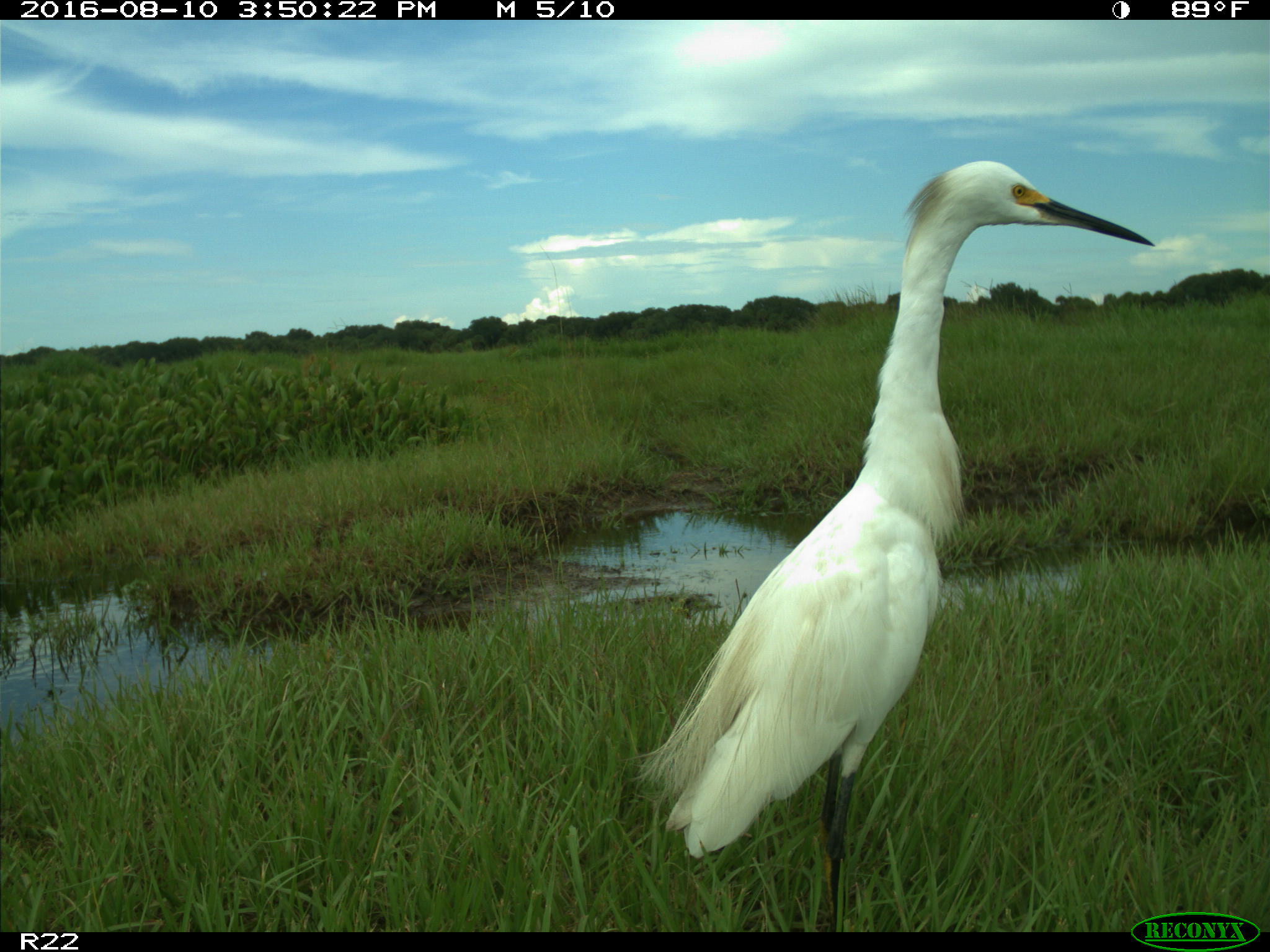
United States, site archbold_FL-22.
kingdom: Animalia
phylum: Chordata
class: Aves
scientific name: Aves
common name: birds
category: unidentified bird